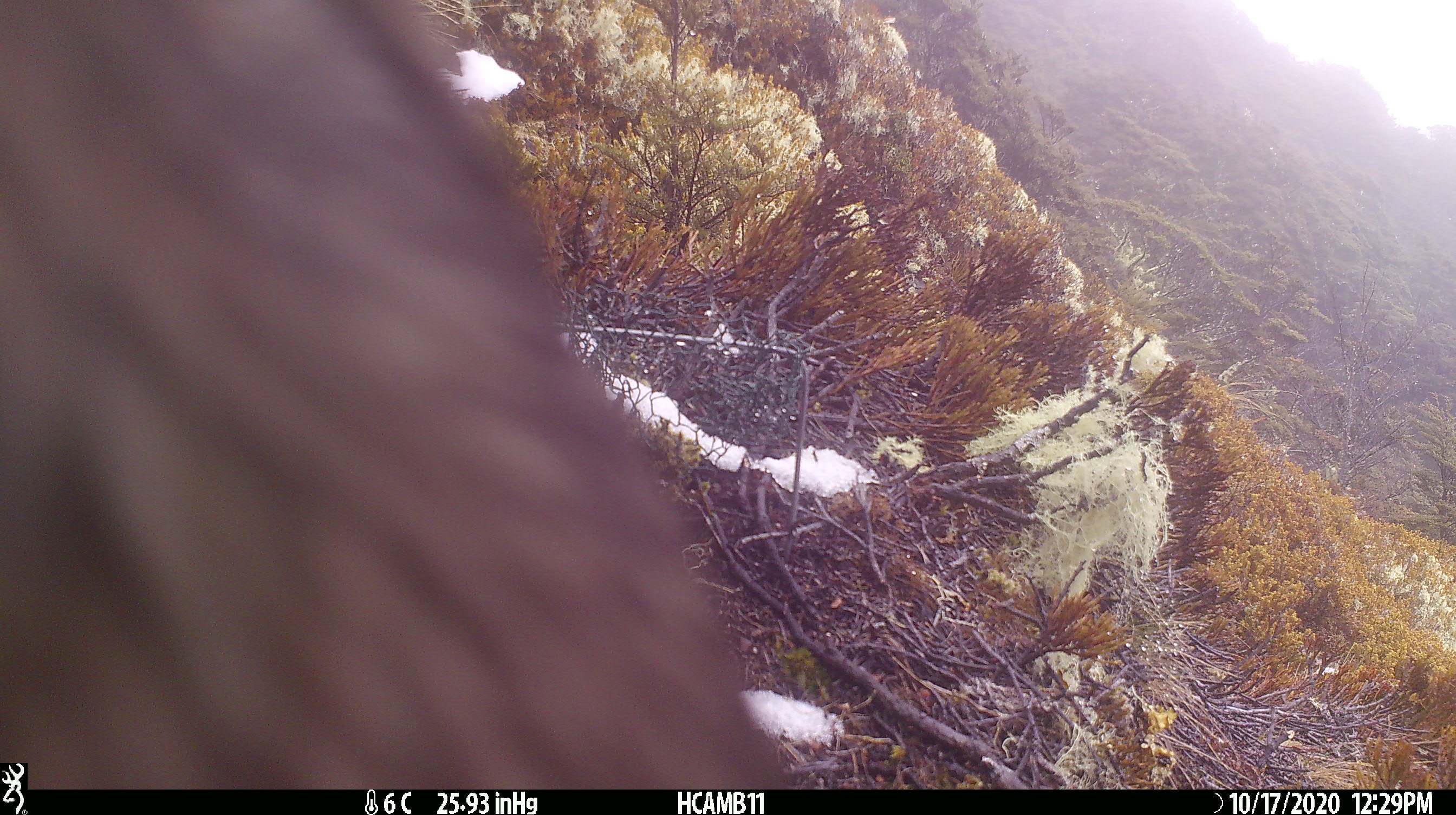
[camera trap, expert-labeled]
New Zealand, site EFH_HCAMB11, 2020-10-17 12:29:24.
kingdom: Animalia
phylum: Chordata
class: Aves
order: Psittaciformes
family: Strigopidae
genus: Nestor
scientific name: Nestor notabilis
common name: kea